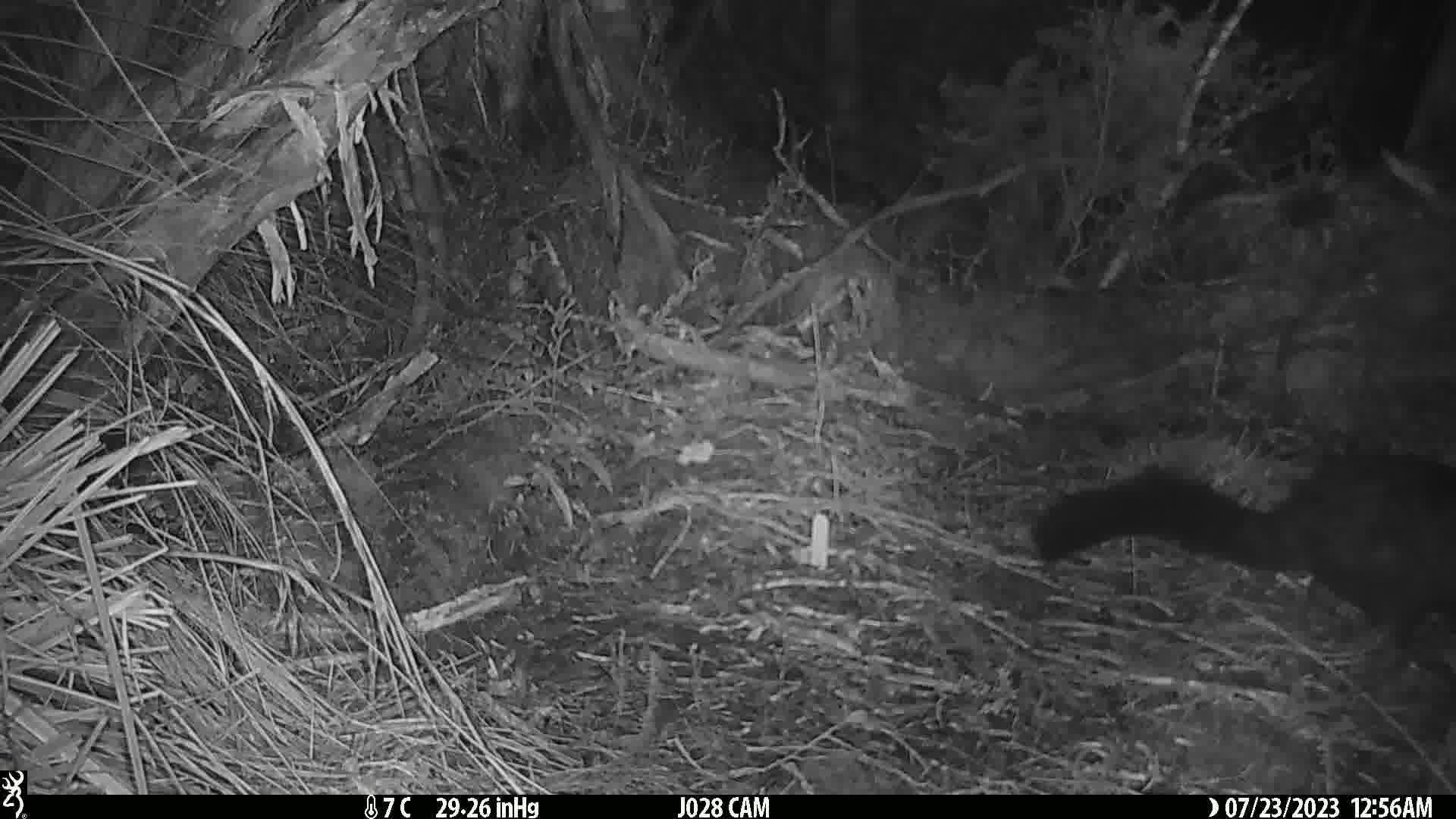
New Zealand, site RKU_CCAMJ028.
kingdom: Animalia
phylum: Chordata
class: Mammalia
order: Diprotodontia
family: Phalangeridae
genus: Trichosurus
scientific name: Trichosurus vulpecula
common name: common brushtail possum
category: possum